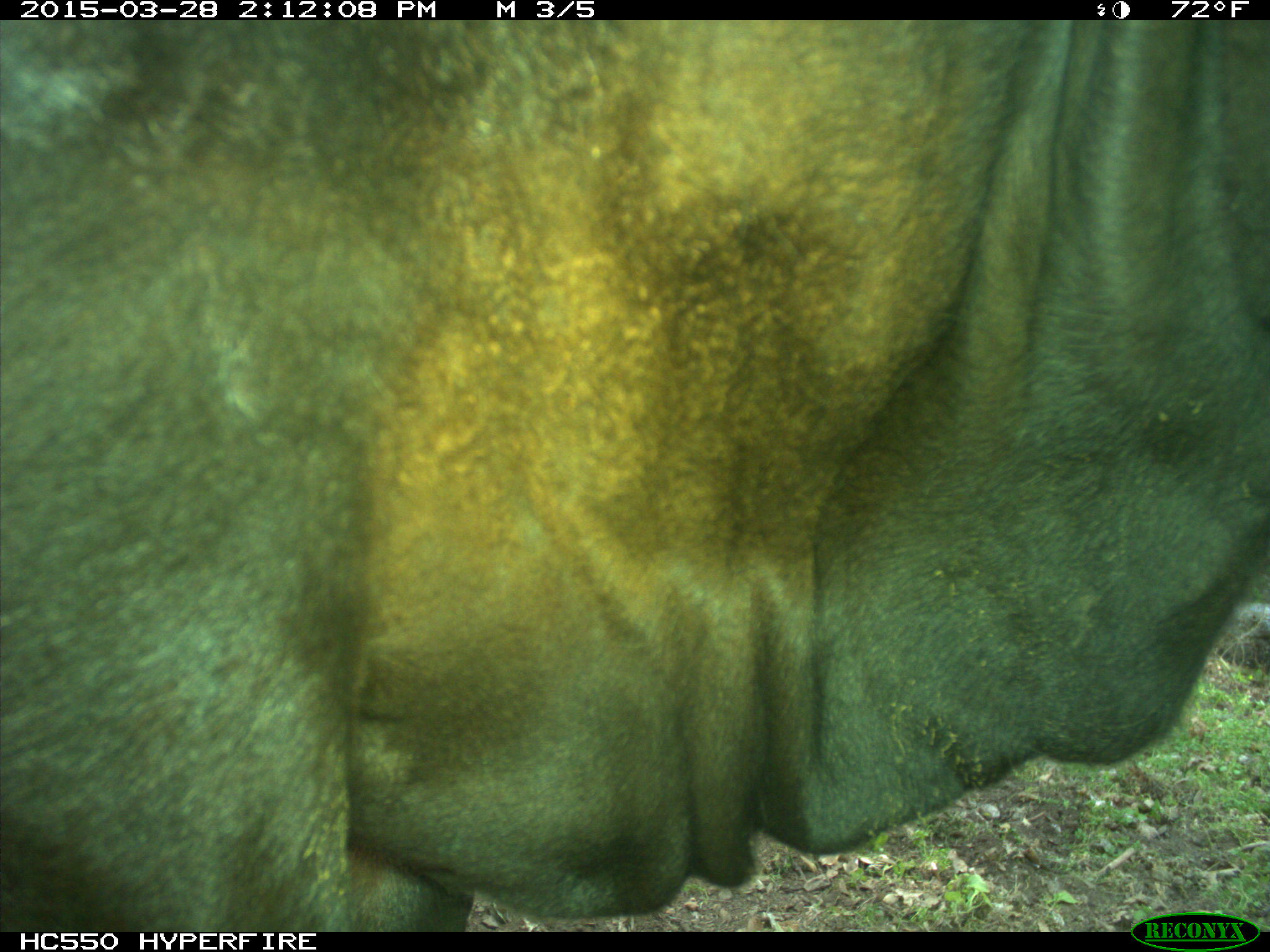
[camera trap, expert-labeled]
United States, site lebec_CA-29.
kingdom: Animalia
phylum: Chordata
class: Mammalia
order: Artiodactyla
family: Bovidae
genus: Bos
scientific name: Bos taurus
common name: domestic cow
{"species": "Bos taurus (domestic cow)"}